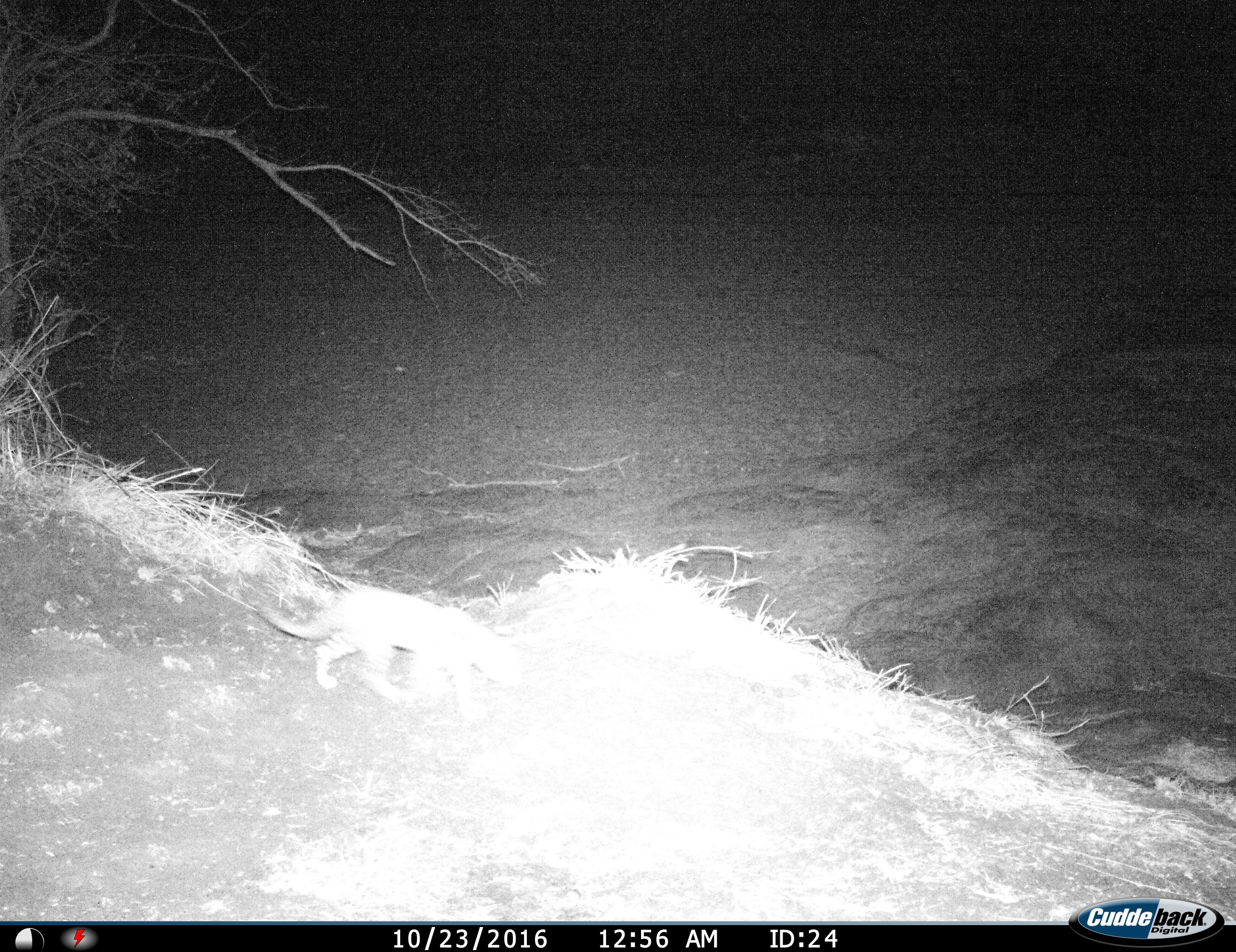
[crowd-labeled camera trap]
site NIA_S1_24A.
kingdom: Animalia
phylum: Chordata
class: Mammalia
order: Carnivora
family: Felidae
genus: Panthera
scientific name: Panthera pardus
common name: leopard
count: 1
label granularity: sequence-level